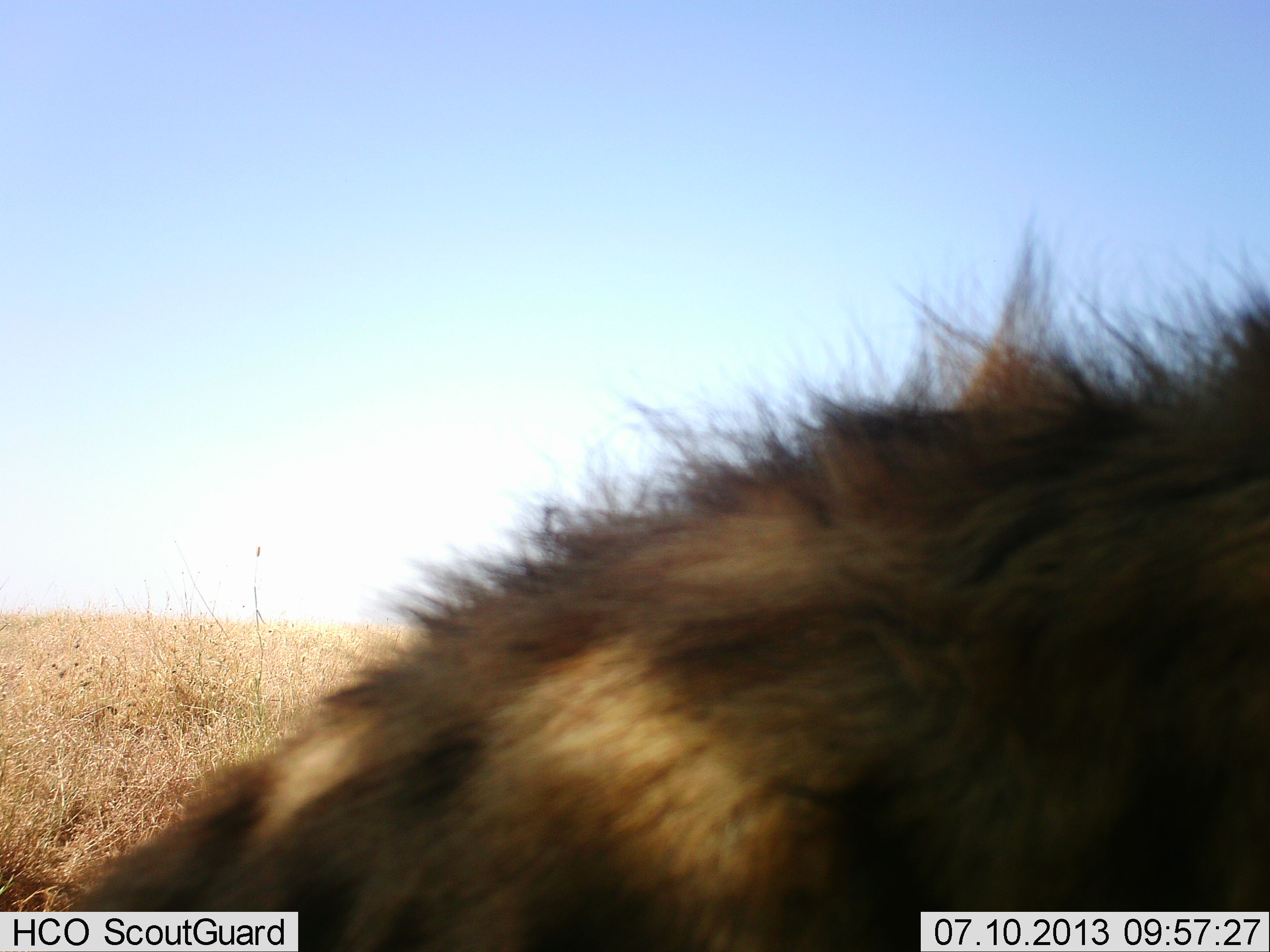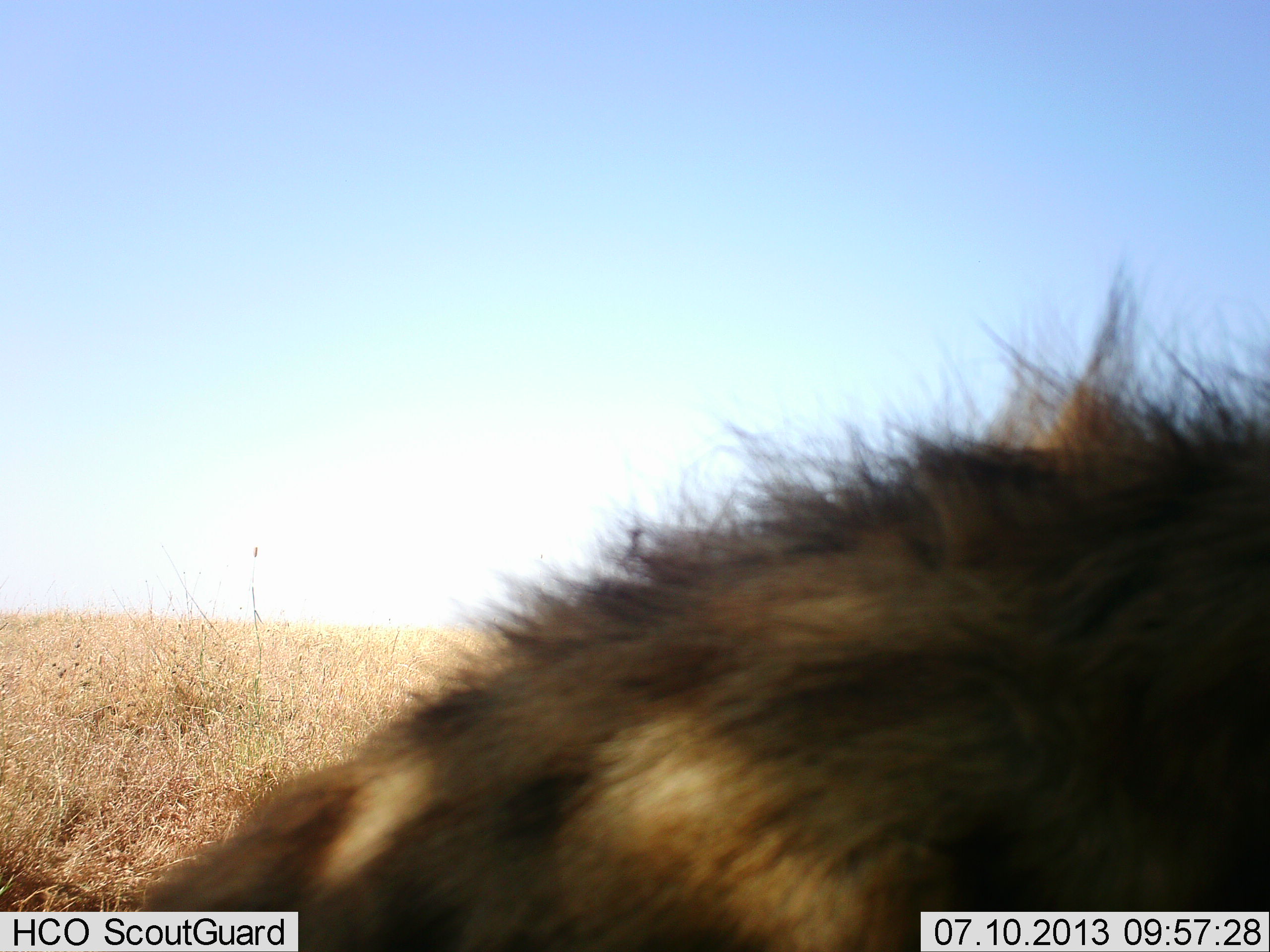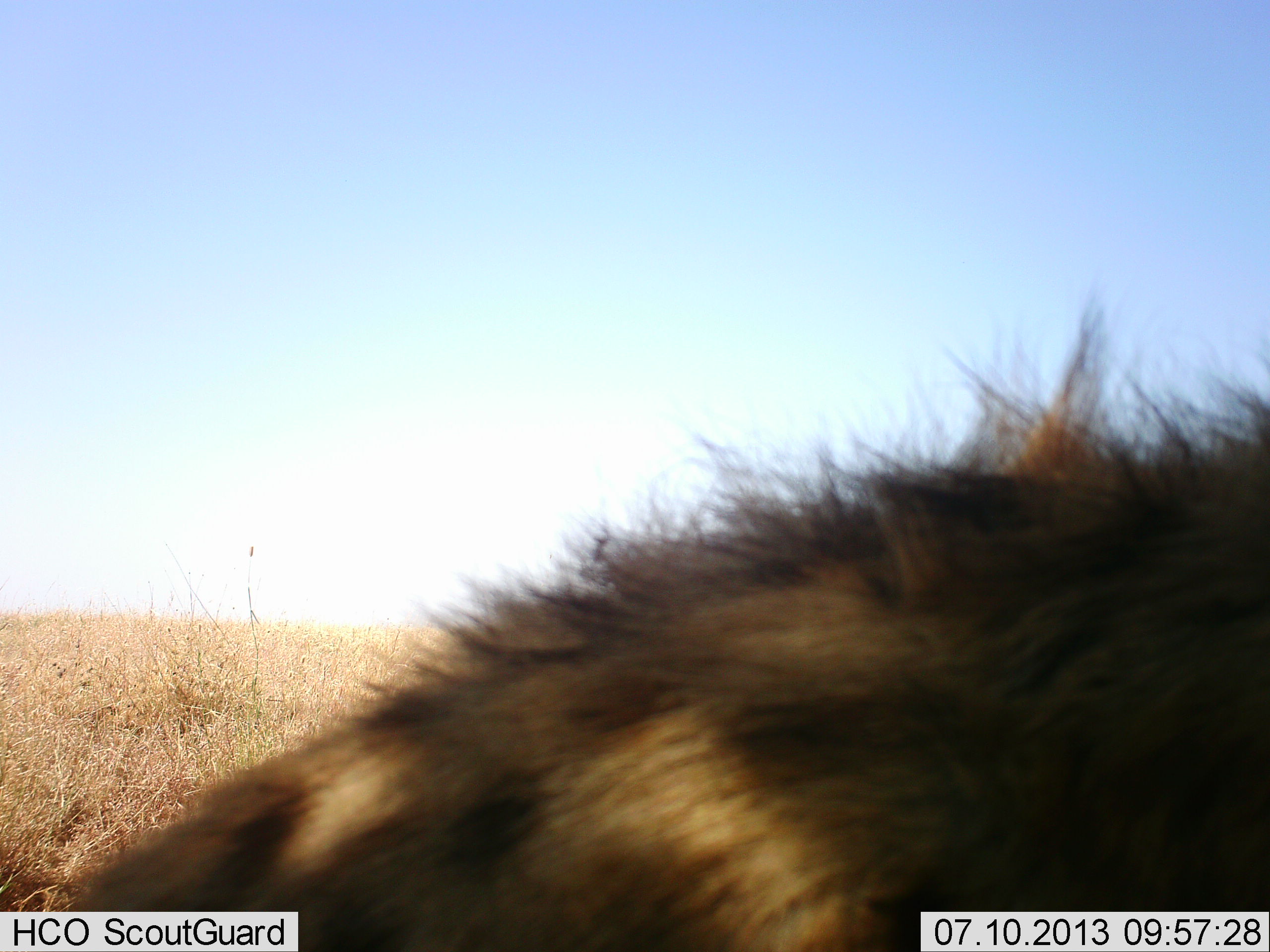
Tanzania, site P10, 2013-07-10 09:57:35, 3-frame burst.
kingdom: Animalia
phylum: Chordata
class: Mammalia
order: Carnivora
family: Hyaenidae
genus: Crocuta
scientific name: Crocuta crocuta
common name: spotted hyena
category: hyenaspotted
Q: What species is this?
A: Hyenaspotted (spotted hyena) (Crocuta crocuta).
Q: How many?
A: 1.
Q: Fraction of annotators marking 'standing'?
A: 80%.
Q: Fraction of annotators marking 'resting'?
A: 20%.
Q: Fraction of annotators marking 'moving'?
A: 0%.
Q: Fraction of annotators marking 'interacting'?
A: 0%.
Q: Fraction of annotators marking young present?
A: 0%.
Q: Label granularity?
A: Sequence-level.